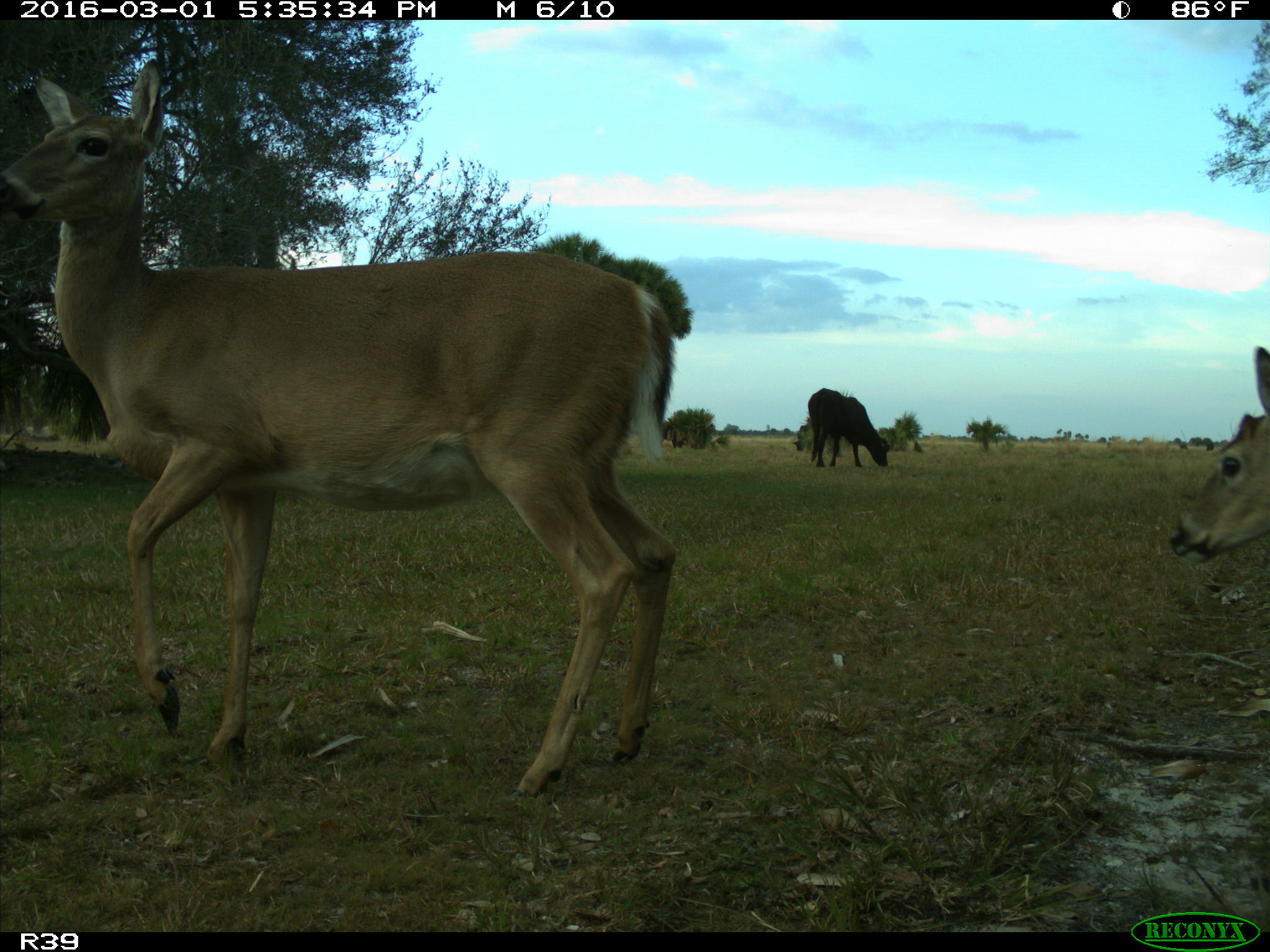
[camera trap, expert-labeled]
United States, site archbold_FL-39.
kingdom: Animalia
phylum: Chordata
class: Mammalia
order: Artiodactyla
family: Bovidae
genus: Bos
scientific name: Bos taurus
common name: domestic cow